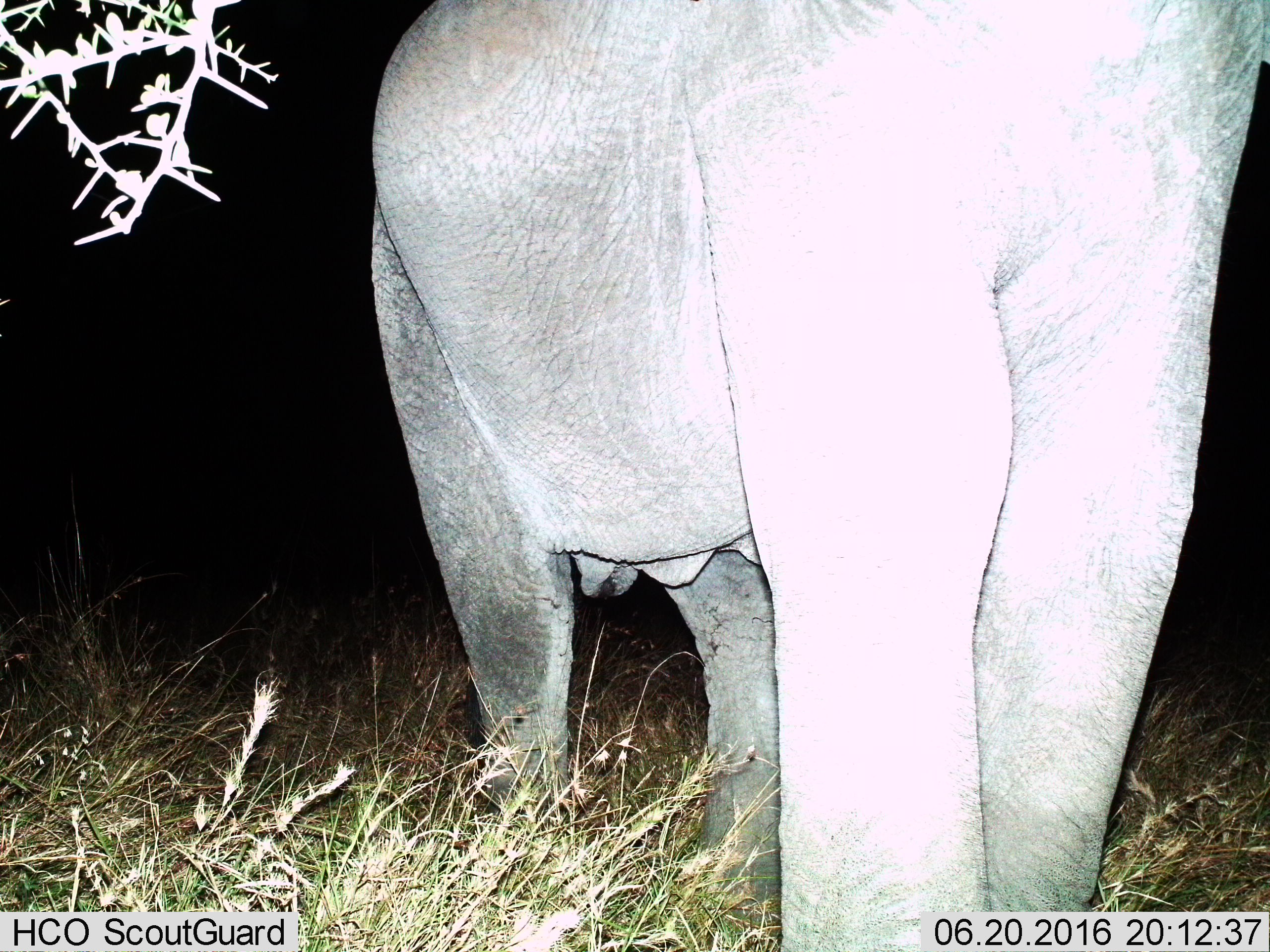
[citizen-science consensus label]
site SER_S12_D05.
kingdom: Animalia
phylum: Chordata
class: Mammalia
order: Proboscidea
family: Elephantidae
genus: Loxodonta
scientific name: Loxodonta africana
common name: african bush elephant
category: elephant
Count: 1.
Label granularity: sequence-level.